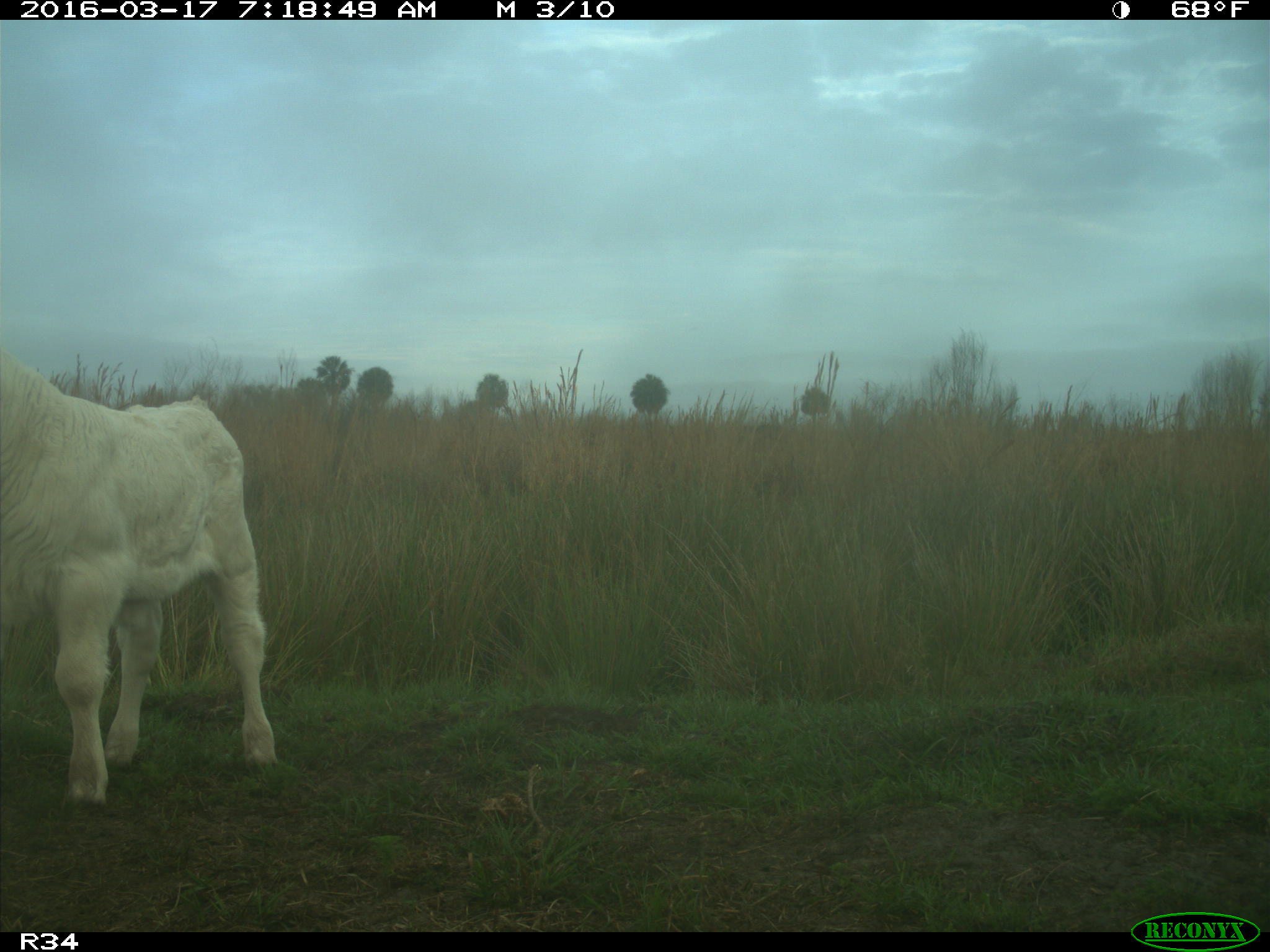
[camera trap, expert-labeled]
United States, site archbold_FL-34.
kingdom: Animalia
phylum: Chordata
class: Mammalia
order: Artiodactyla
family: Bovidae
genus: Bos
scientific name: Bos taurus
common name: domestic cow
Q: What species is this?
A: Bos taurus (domestic cow).